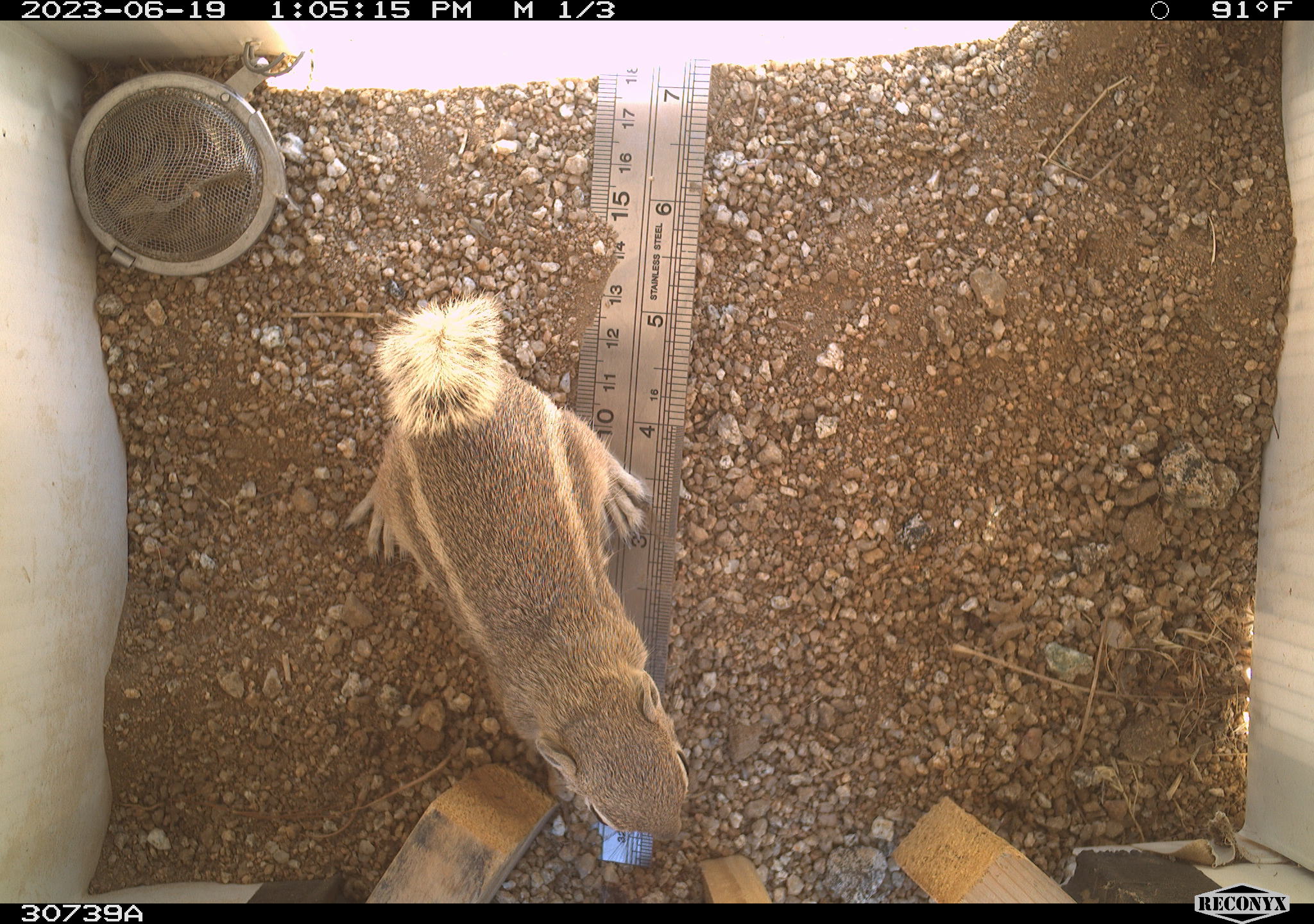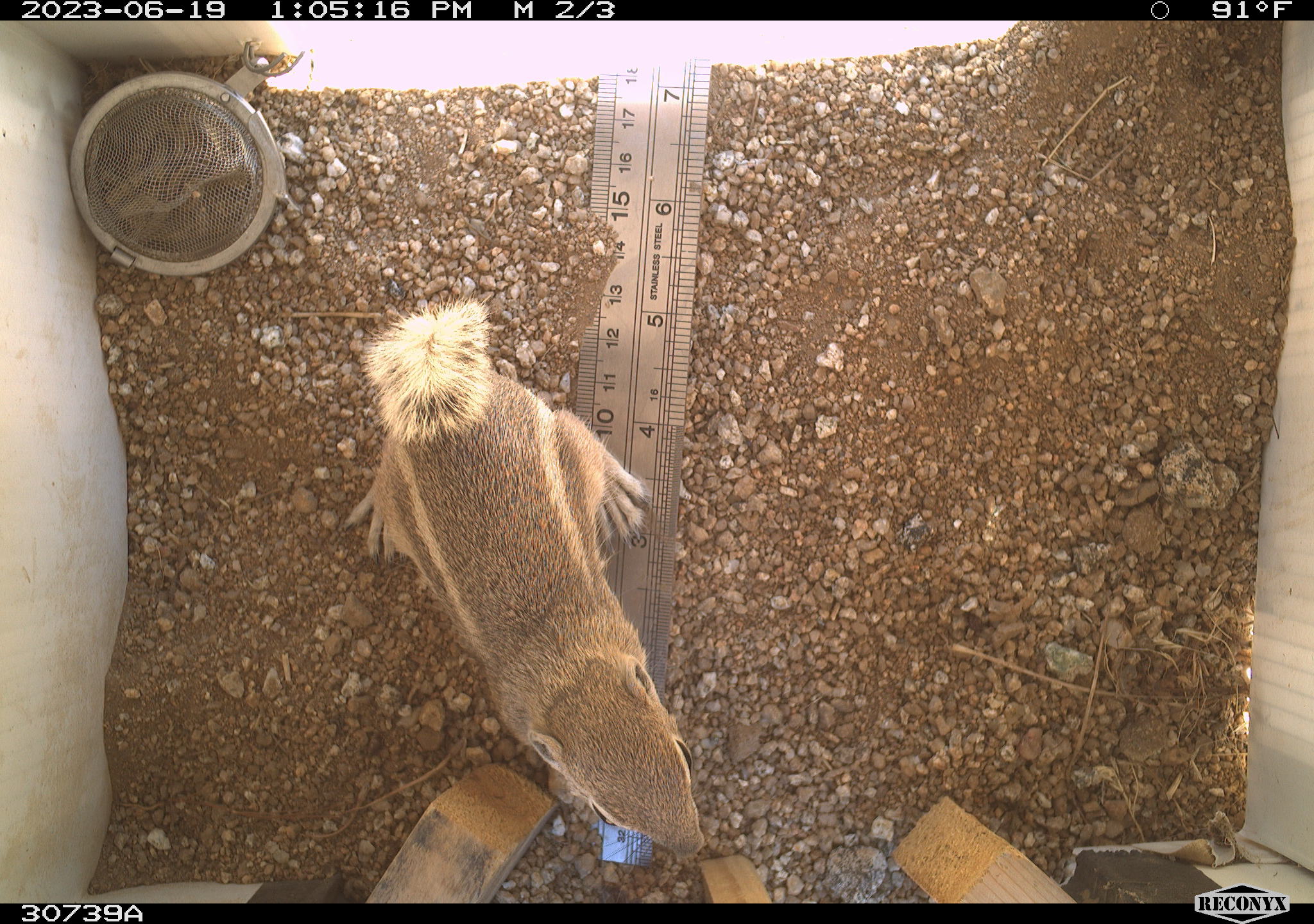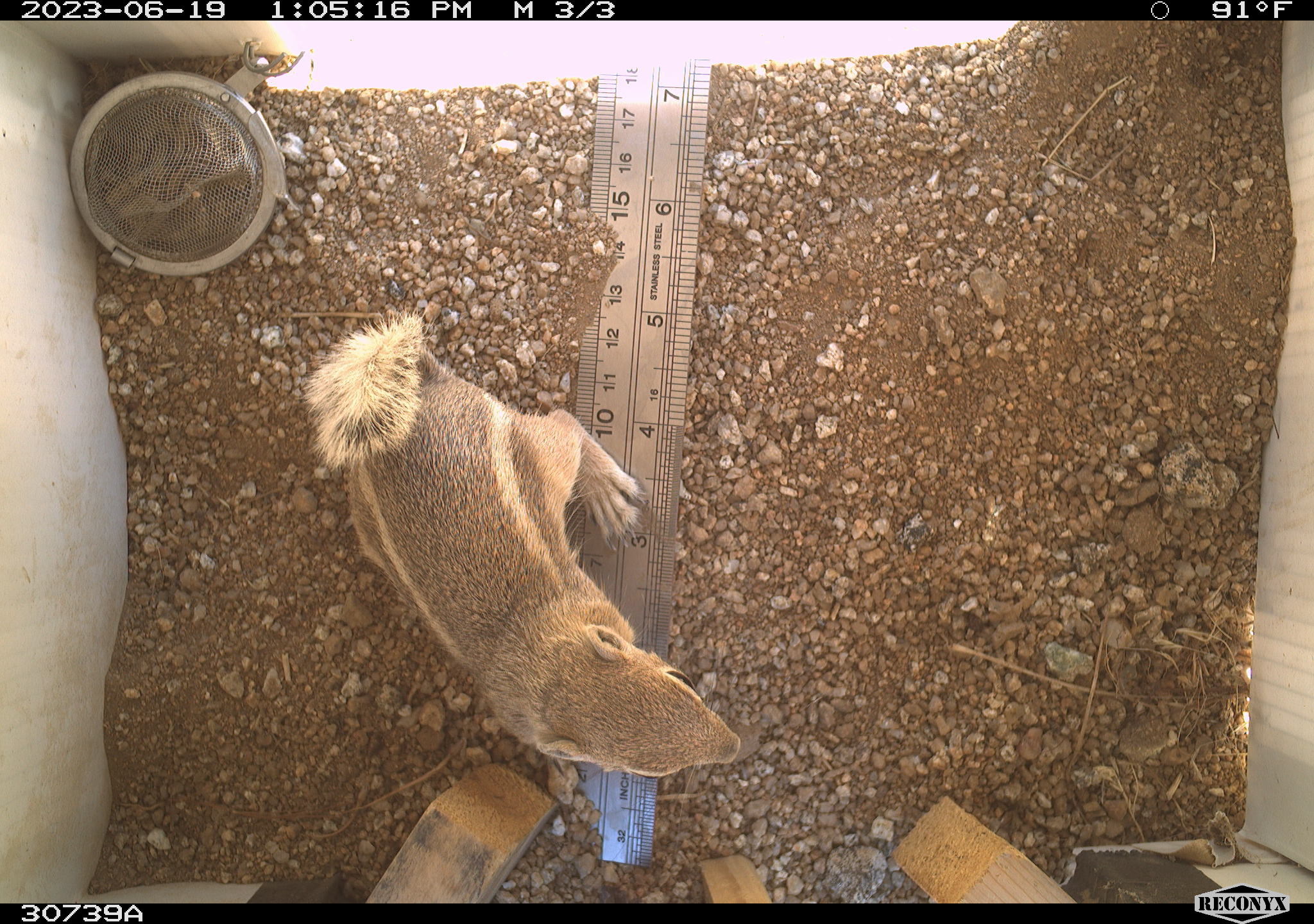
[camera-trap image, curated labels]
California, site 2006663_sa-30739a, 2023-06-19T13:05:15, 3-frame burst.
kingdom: Animalia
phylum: Chordata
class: Mammalia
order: Rodentia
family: Sciuridae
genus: Ammospermophilus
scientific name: Ammospermophilus leucurus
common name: white-tailed antelope squirrel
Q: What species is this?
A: White-tailed antelope squirrel (Ammospermophilus leucurus).